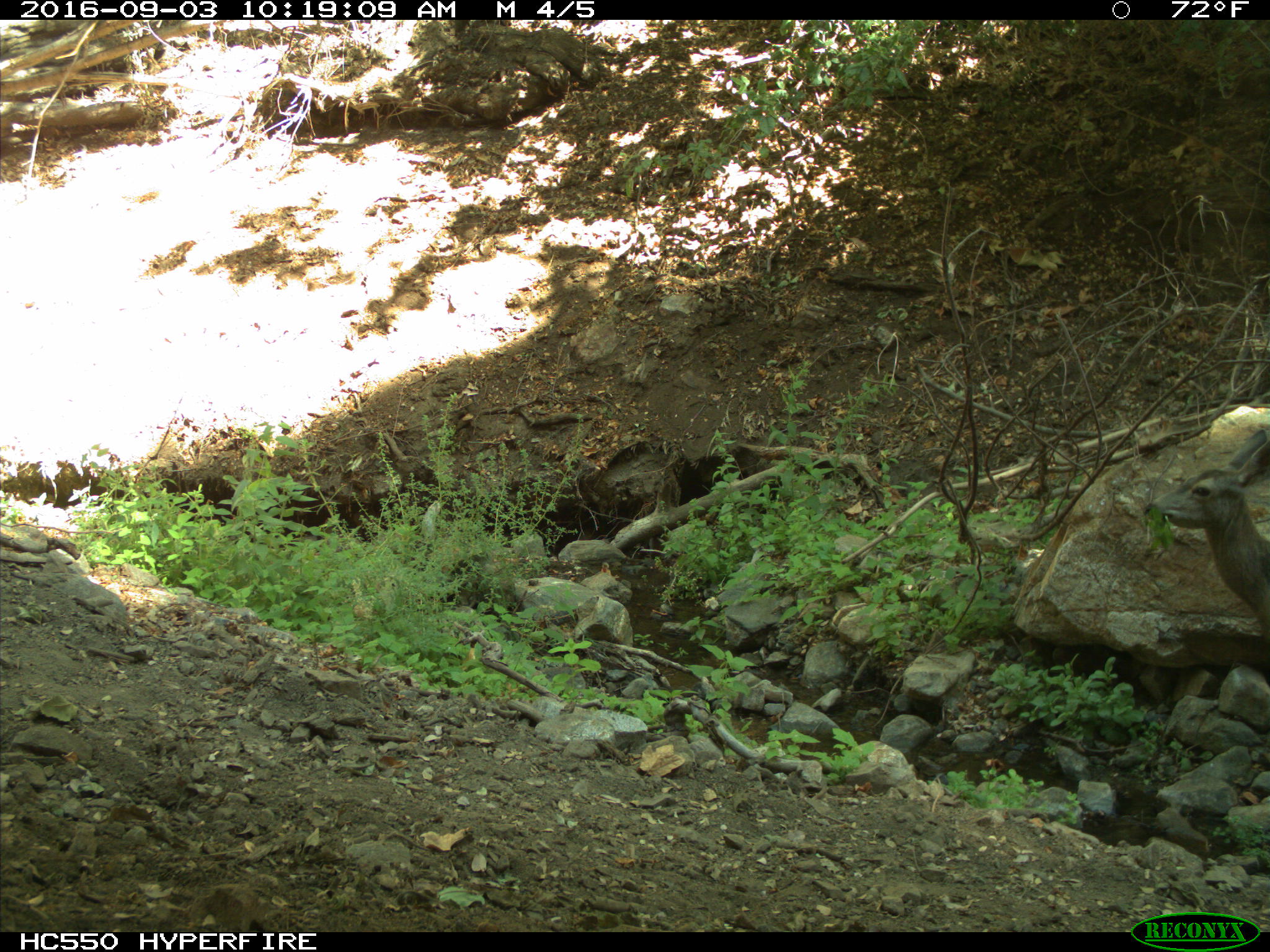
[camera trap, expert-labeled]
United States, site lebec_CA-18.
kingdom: Animalia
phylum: Chordata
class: Mammalia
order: Artiodactyla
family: Cervidae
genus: Odocoileus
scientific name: Odocoileus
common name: deer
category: unidentified deer